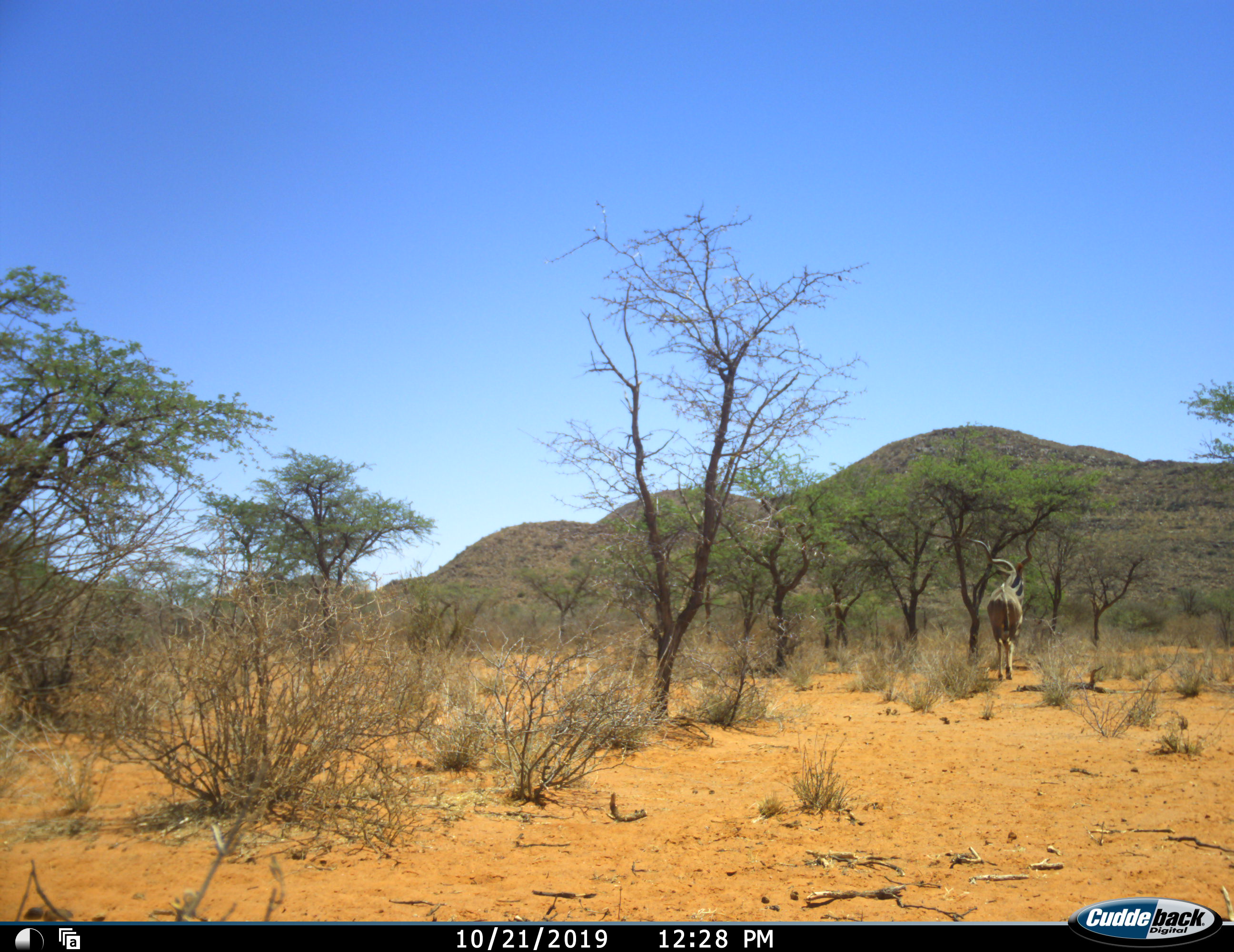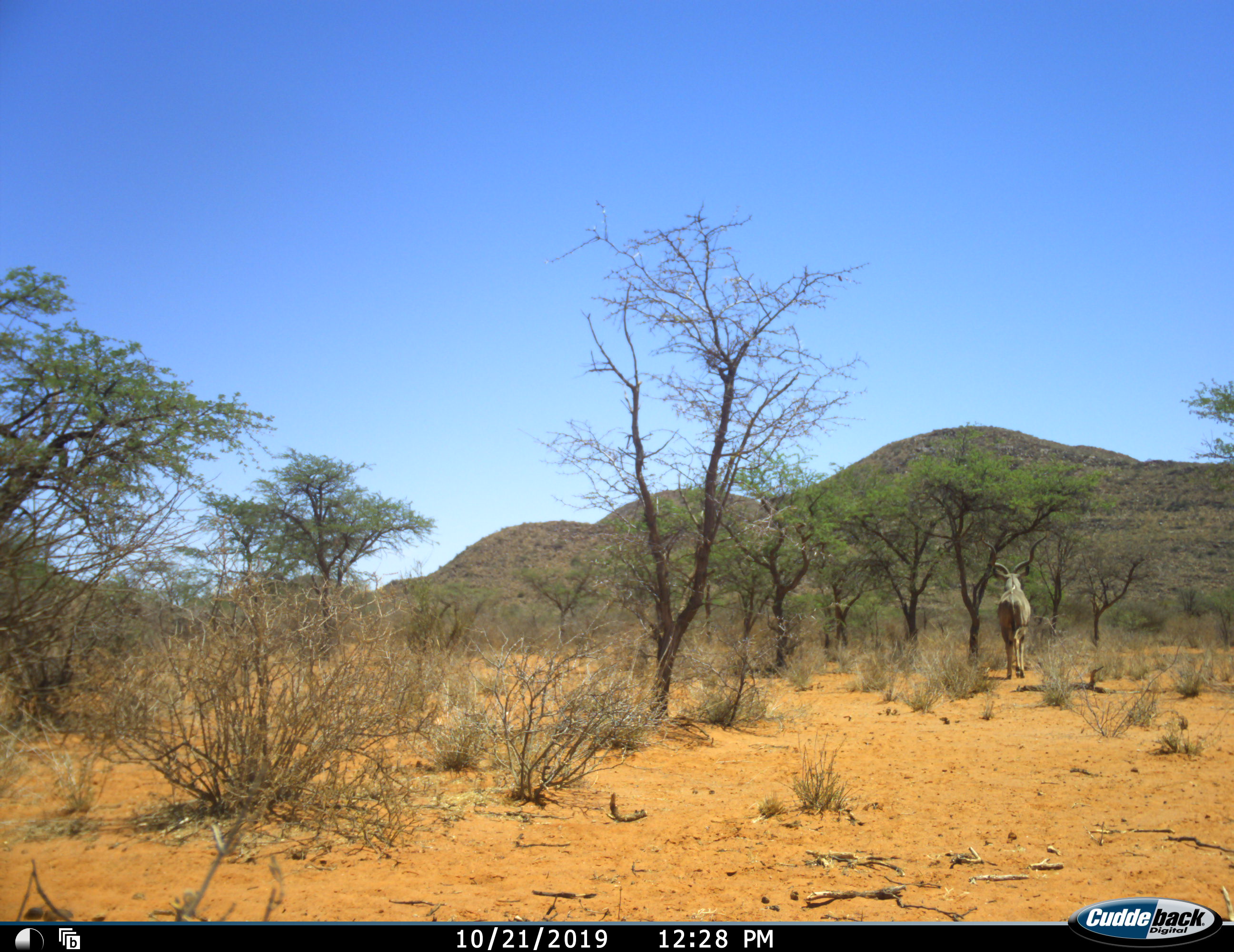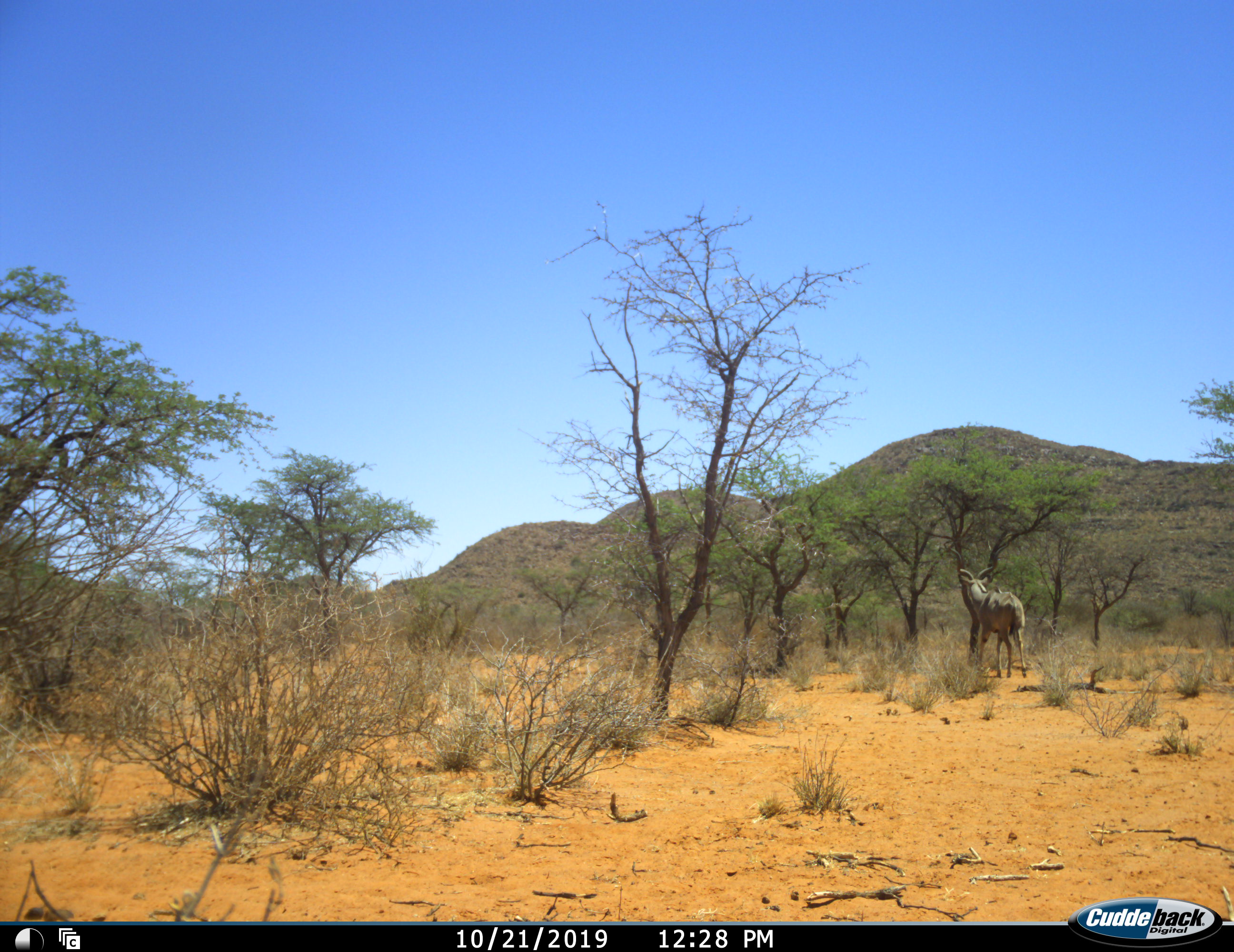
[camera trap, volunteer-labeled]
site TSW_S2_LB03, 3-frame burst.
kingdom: Animalia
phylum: Chordata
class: Mammalia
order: Artiodactyla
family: Bovidae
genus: Tragelaphus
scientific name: Tragelaphus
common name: kudu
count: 1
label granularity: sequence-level